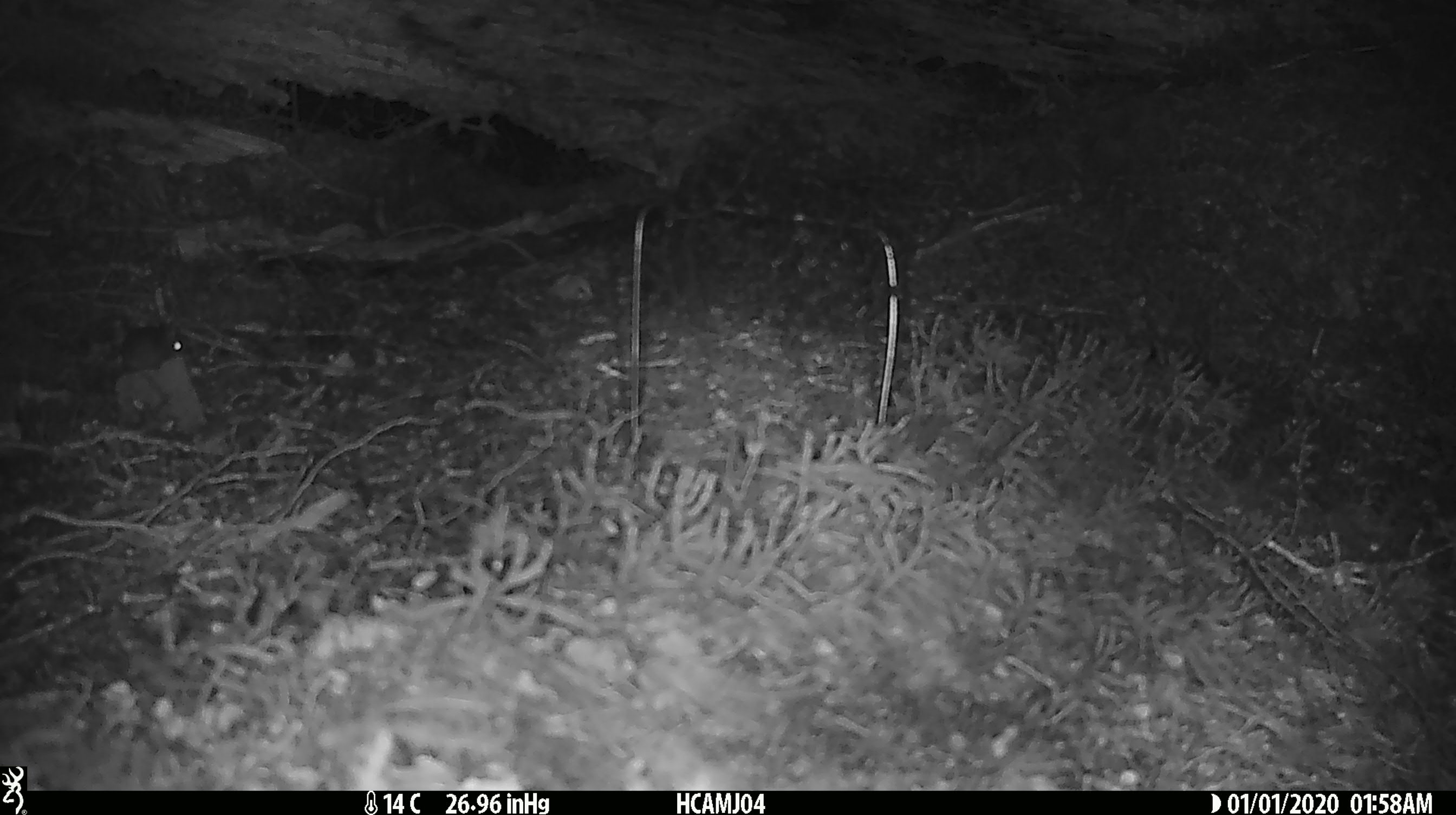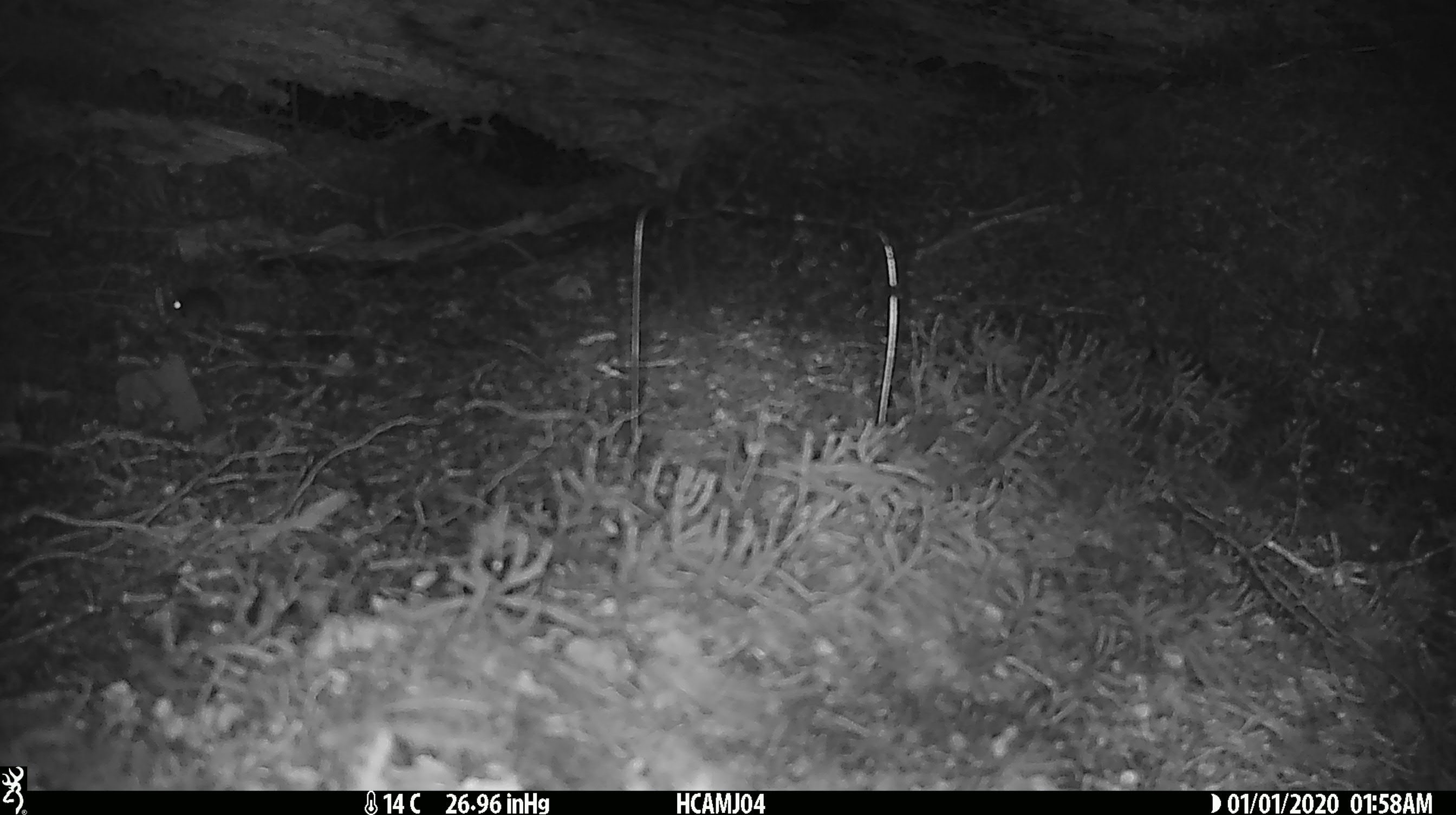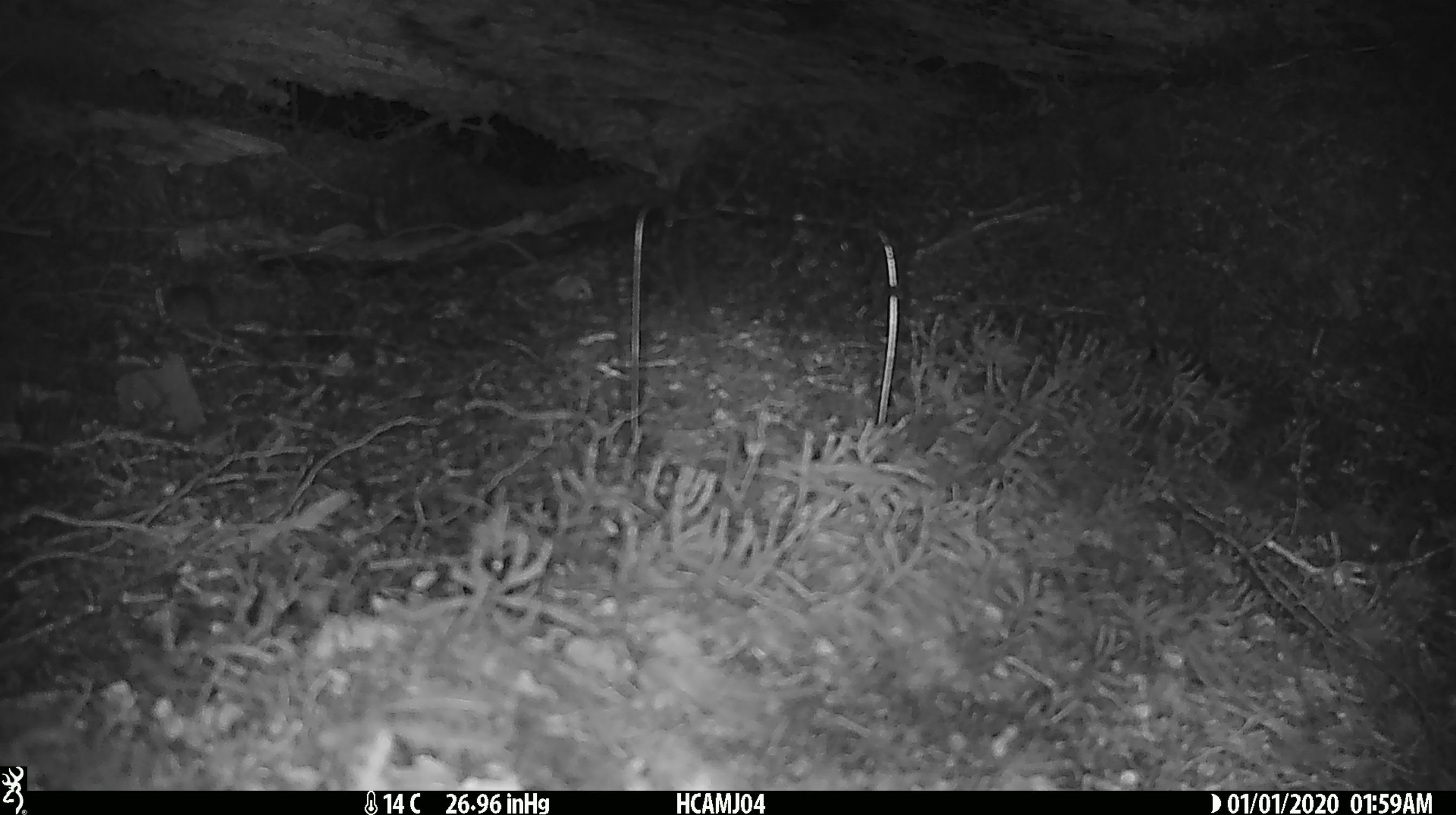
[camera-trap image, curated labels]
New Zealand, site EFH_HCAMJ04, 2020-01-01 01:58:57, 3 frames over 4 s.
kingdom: Animalia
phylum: Chordata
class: Mammalia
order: Rodentia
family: Muridae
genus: Mus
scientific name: Mus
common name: mouse